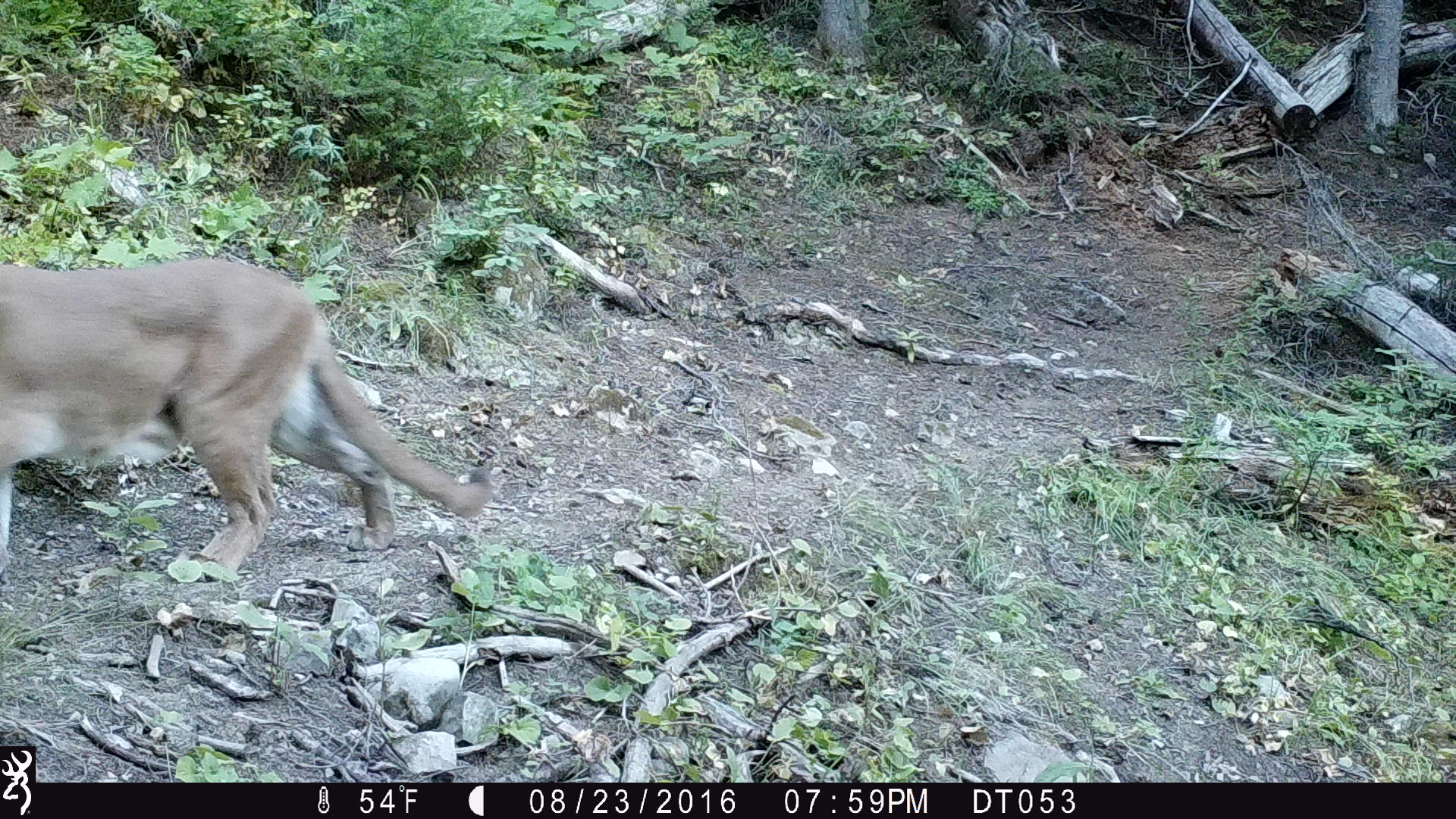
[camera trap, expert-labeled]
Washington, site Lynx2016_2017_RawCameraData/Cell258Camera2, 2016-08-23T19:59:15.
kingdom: Animalia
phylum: Chordata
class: Mammalia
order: Carnivora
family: Felidae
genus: Puma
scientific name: Puma concolor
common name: mountain lion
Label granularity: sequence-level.